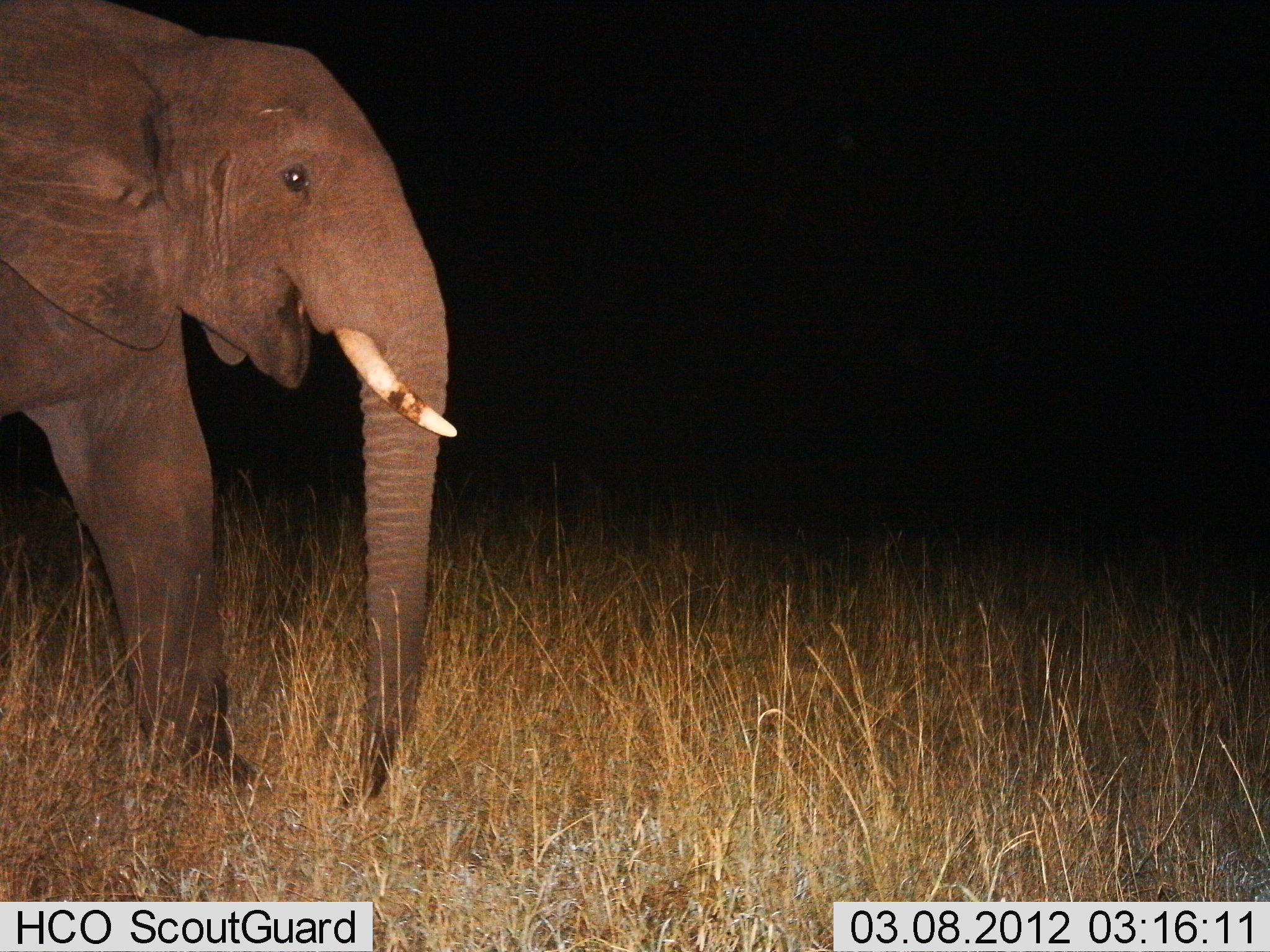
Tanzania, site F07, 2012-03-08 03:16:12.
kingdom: Animalia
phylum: Chordata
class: Mammalia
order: Proboscidea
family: Elephantidae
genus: Loxodonta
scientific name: Loxodonta africana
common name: african bush elephant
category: elephant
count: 1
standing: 27%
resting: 0%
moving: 73%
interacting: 0%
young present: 0%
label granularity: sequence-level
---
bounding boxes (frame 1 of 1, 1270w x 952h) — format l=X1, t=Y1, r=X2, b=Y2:
animal: l=1, t=0, r=461, b=812